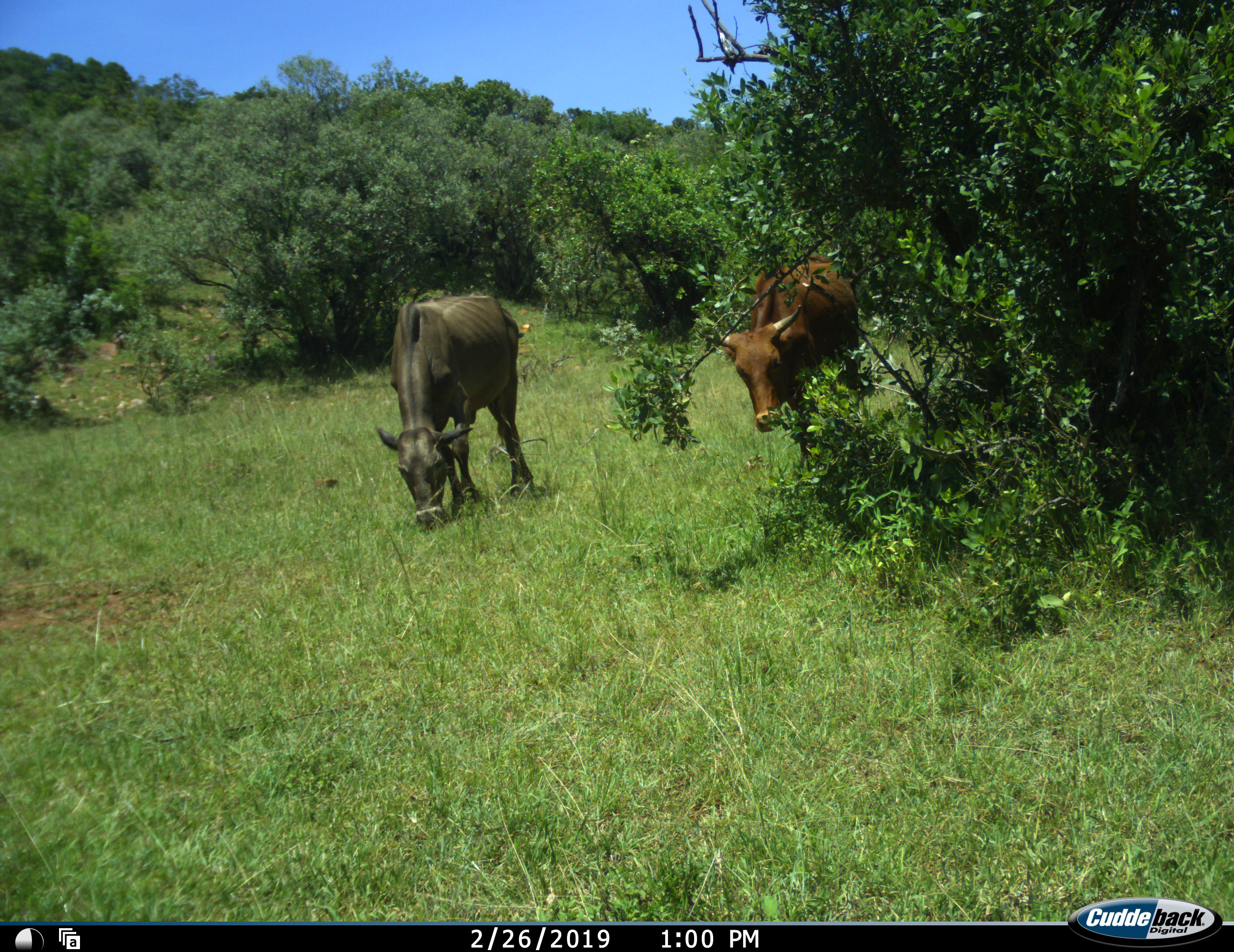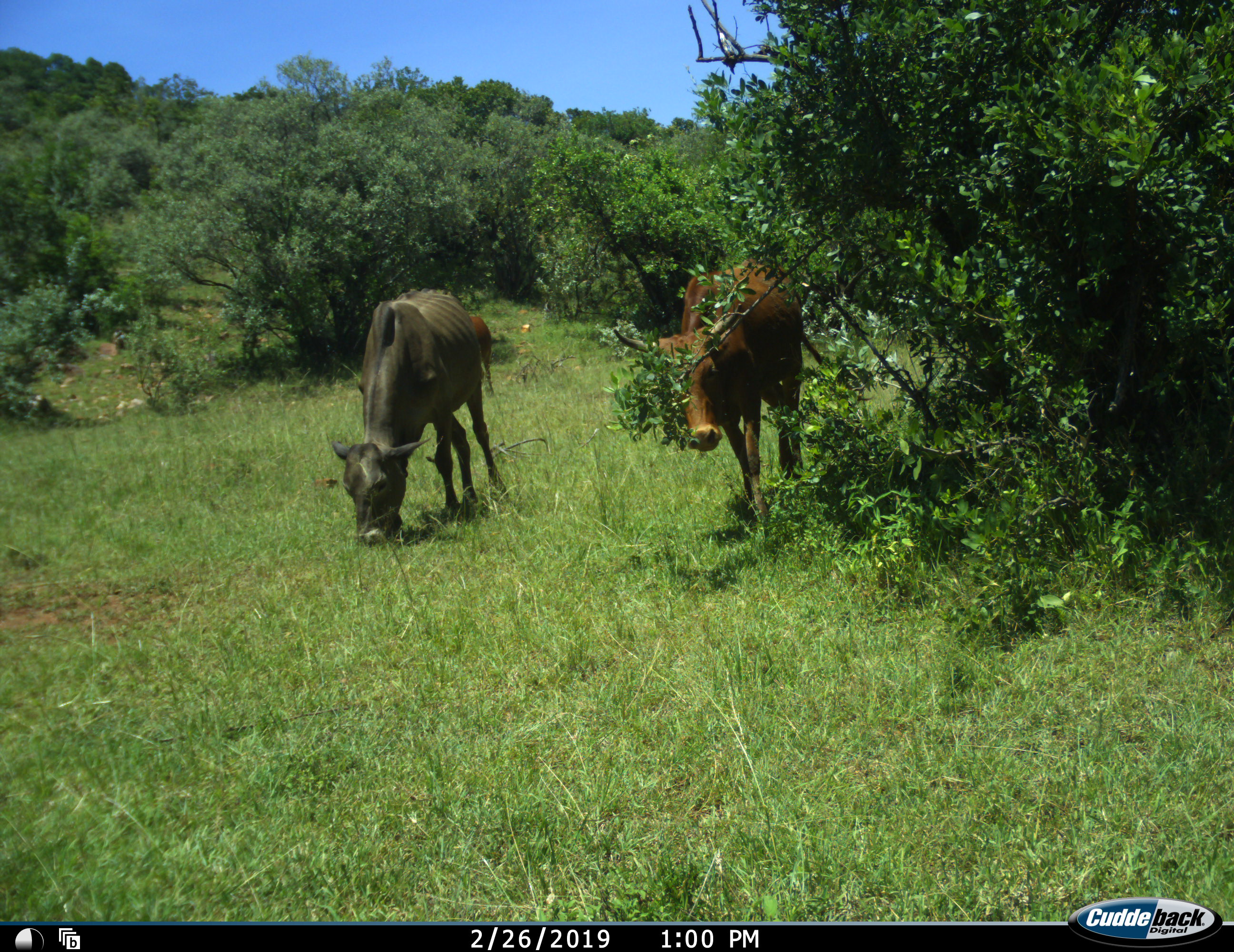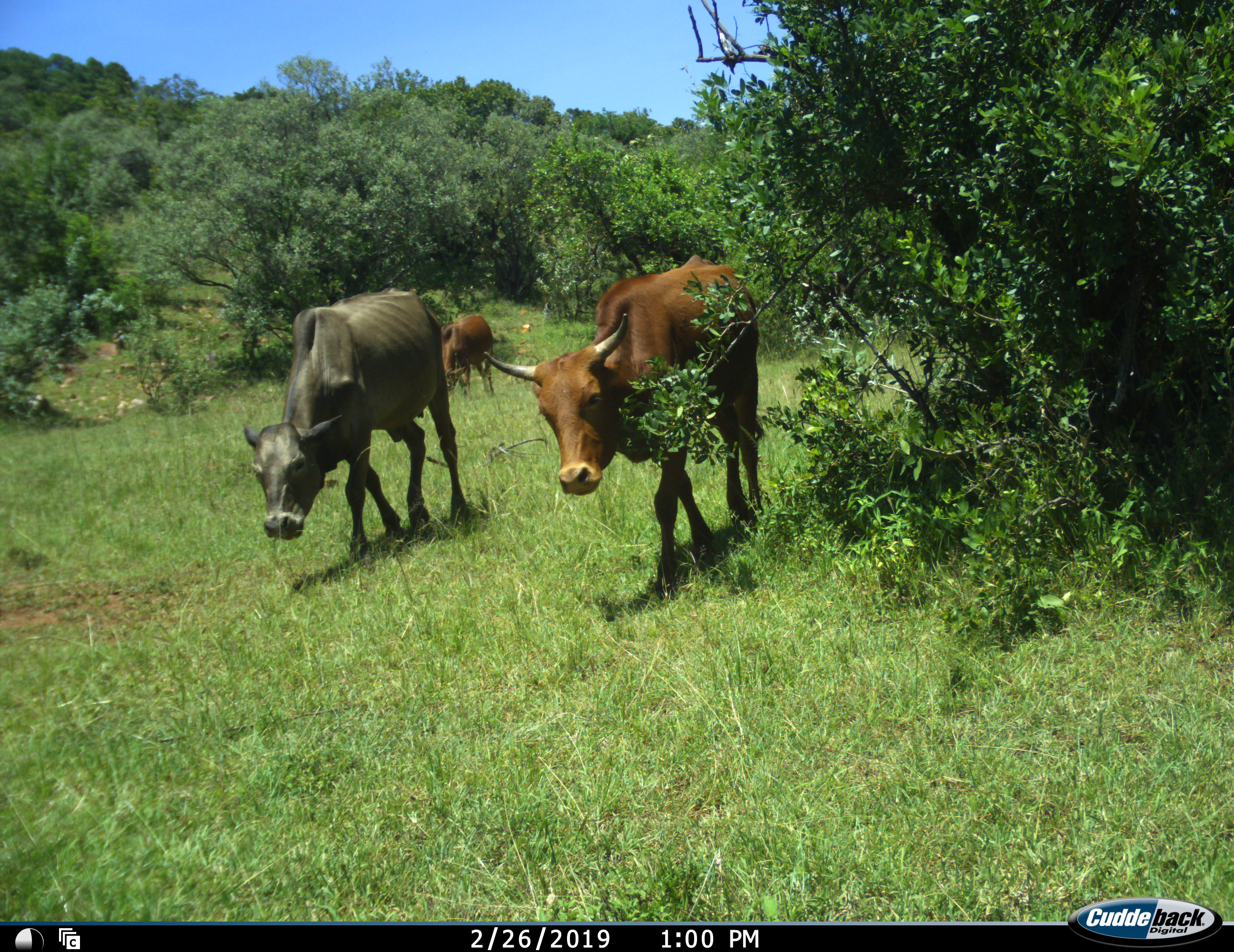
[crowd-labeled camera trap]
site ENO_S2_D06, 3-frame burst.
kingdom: Animalia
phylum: Chordata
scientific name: Vertebrata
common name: domestic animal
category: domesticanimal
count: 3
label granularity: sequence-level